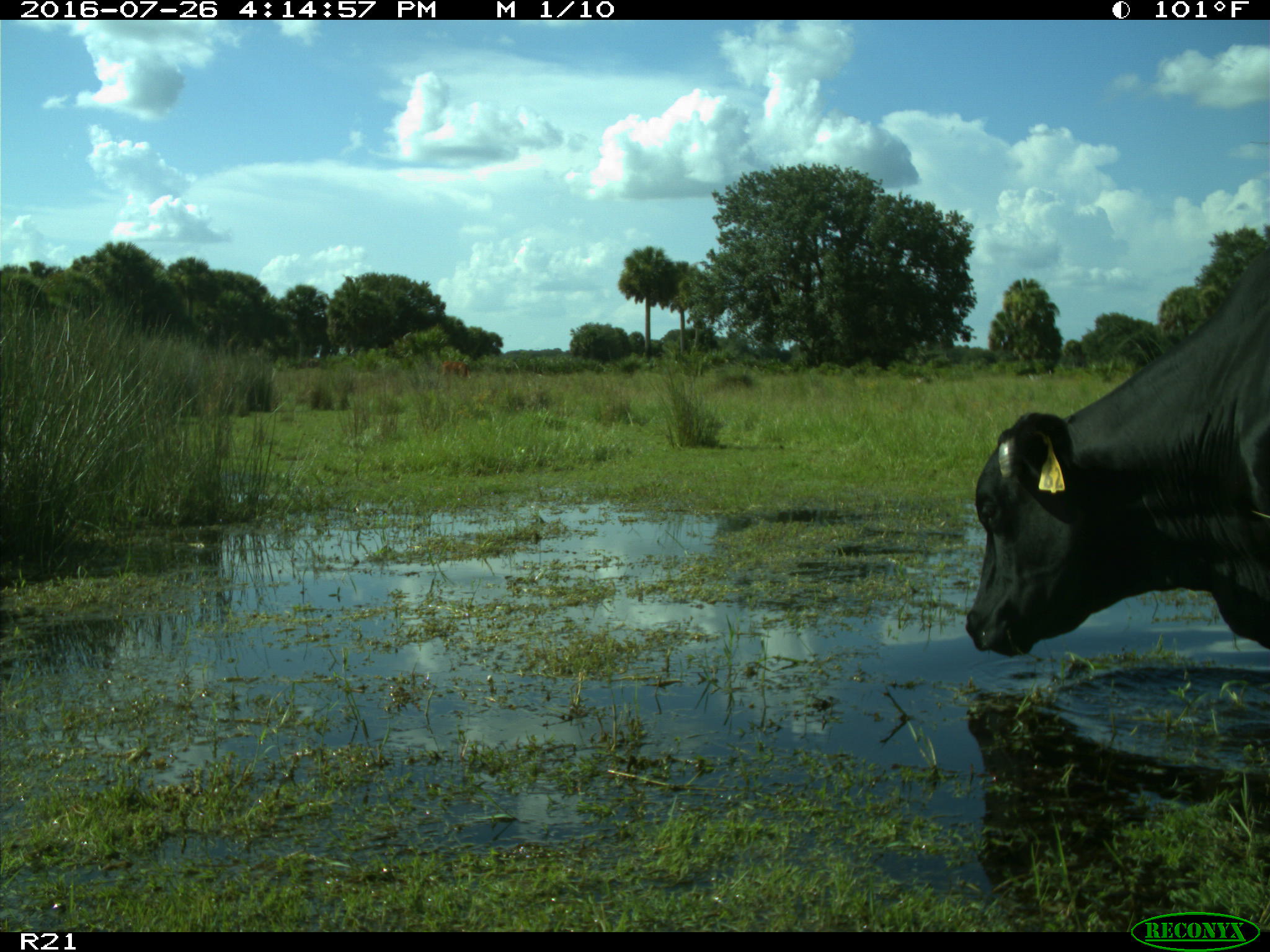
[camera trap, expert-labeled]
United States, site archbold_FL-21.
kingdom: Animalia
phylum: Chordata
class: Mammalia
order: Artiodactyla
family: Bovidae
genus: Bos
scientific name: Bos taurus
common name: domestic cow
Bos taurus (domestic cow).